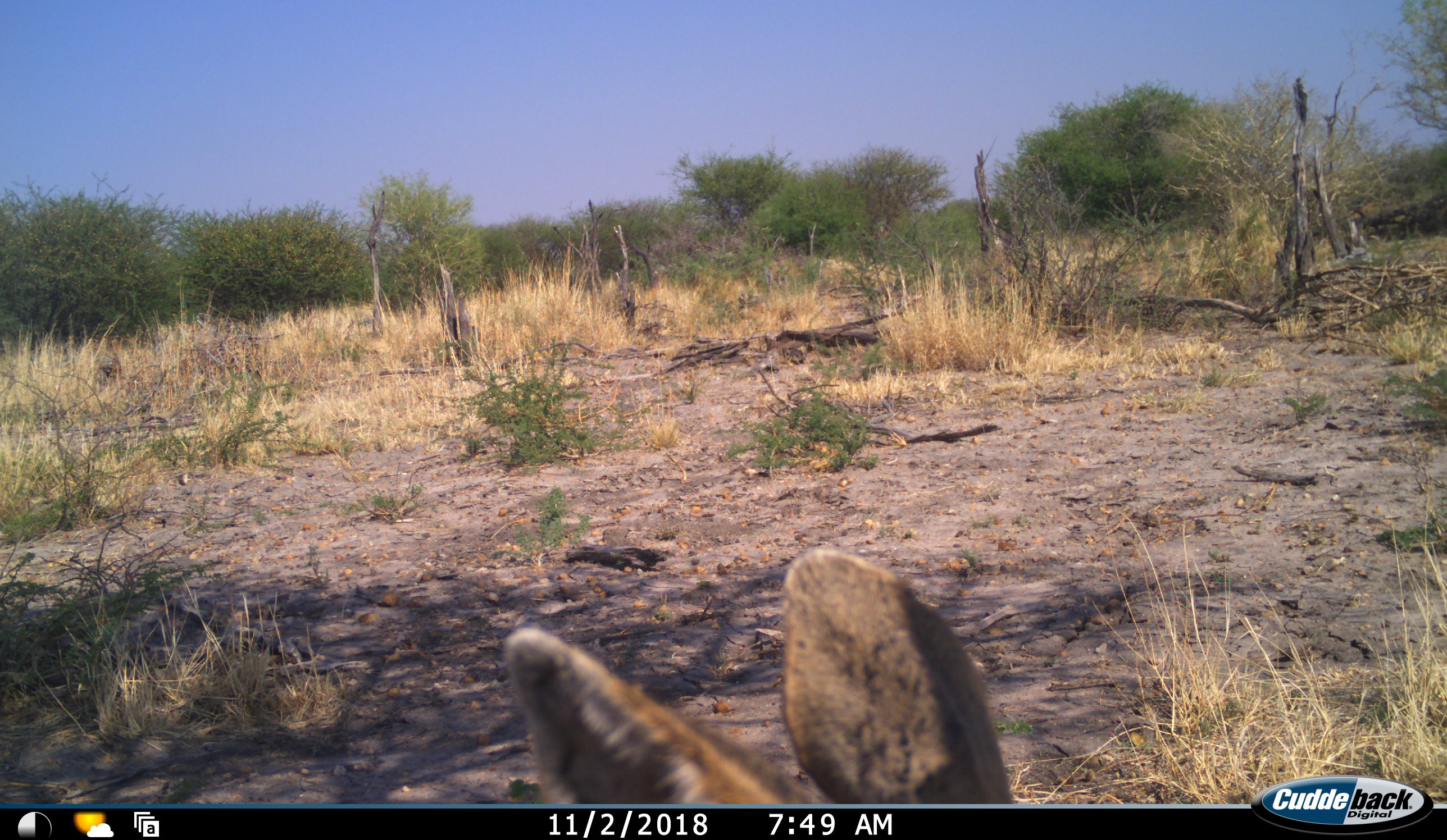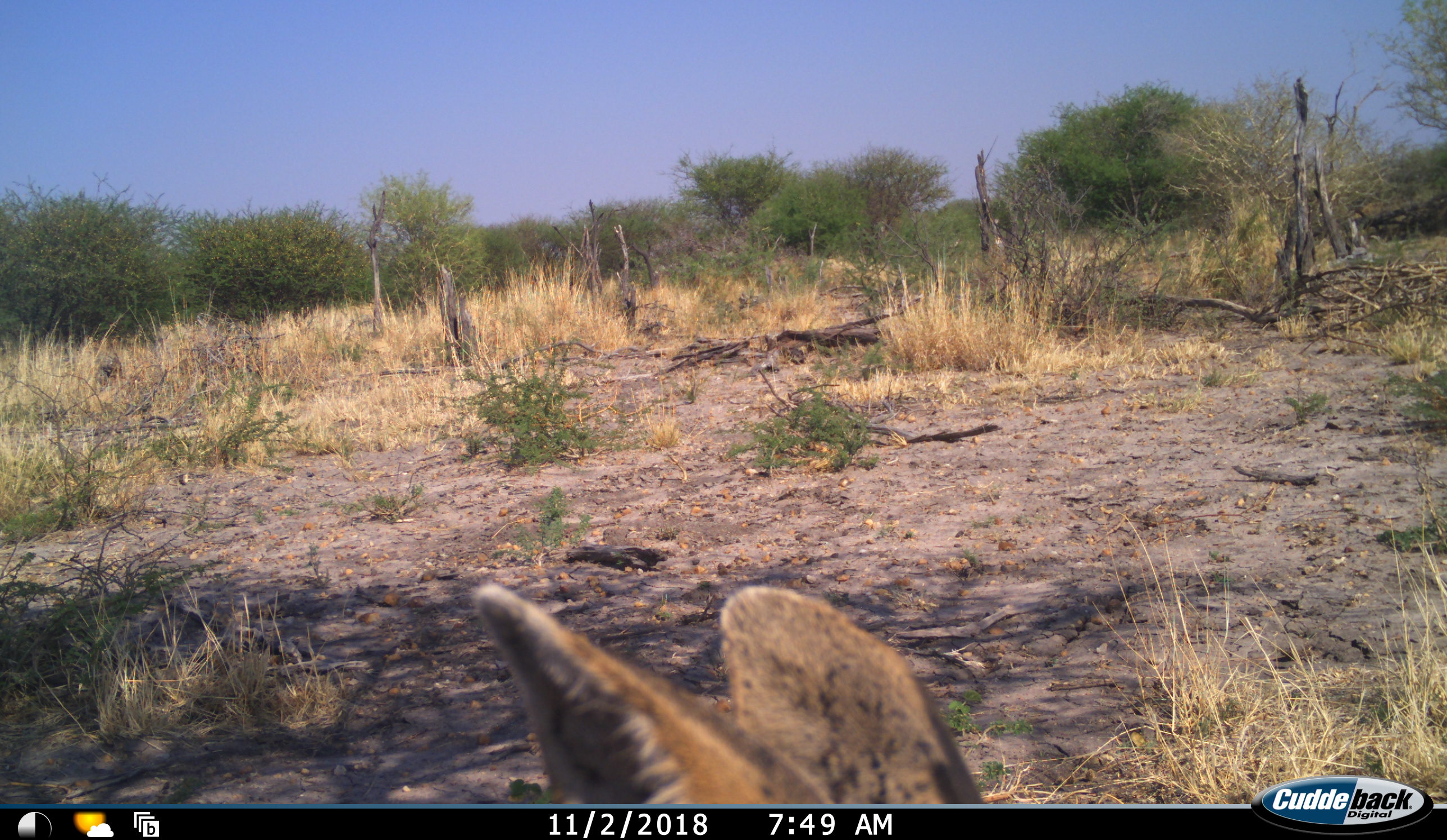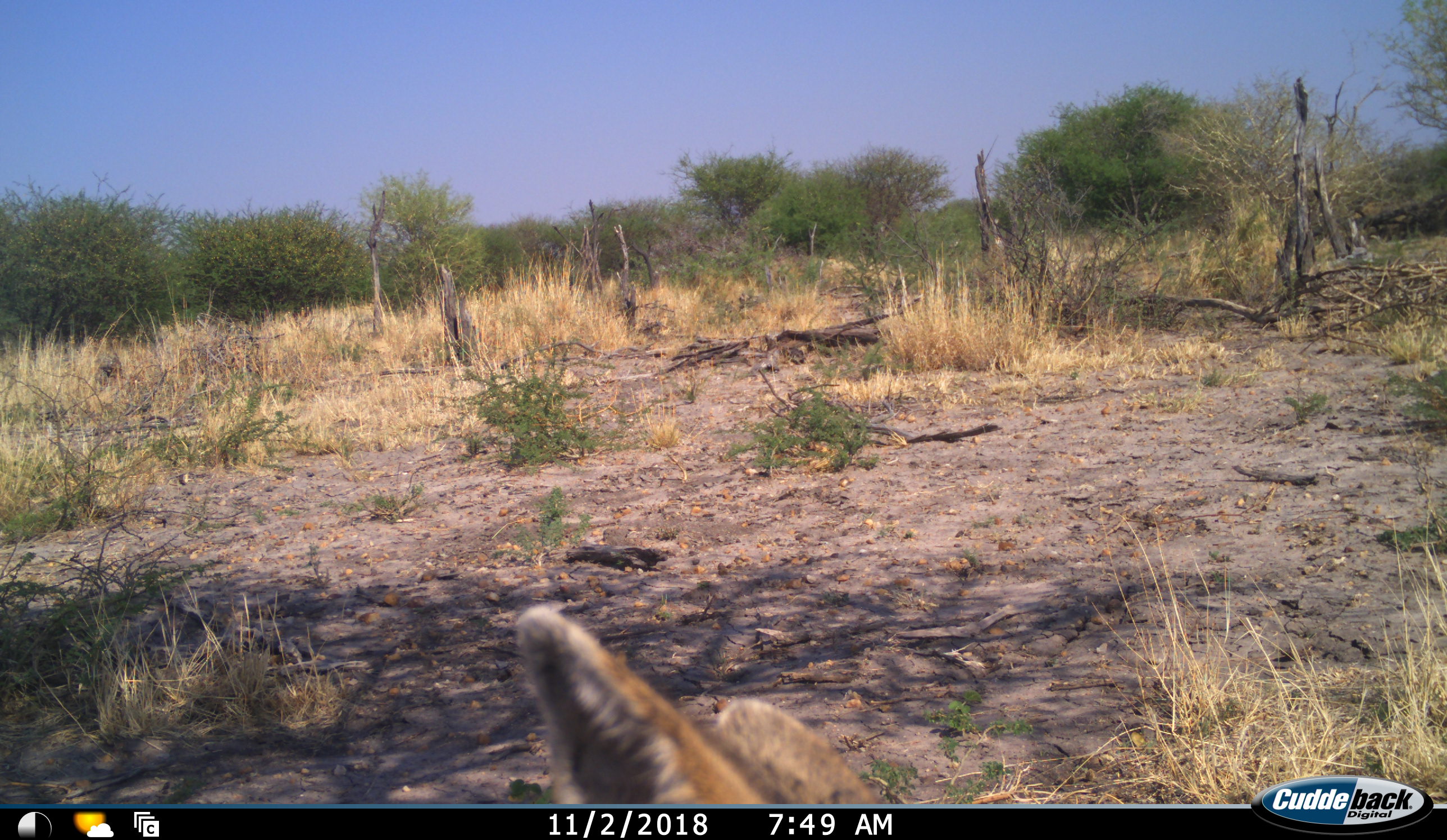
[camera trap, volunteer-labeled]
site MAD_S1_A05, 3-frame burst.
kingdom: Animalia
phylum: Chordata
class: Mammalia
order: Artiodactyla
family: Bovidae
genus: Aepyceros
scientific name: Aepyceros melampus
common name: impala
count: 1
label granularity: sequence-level